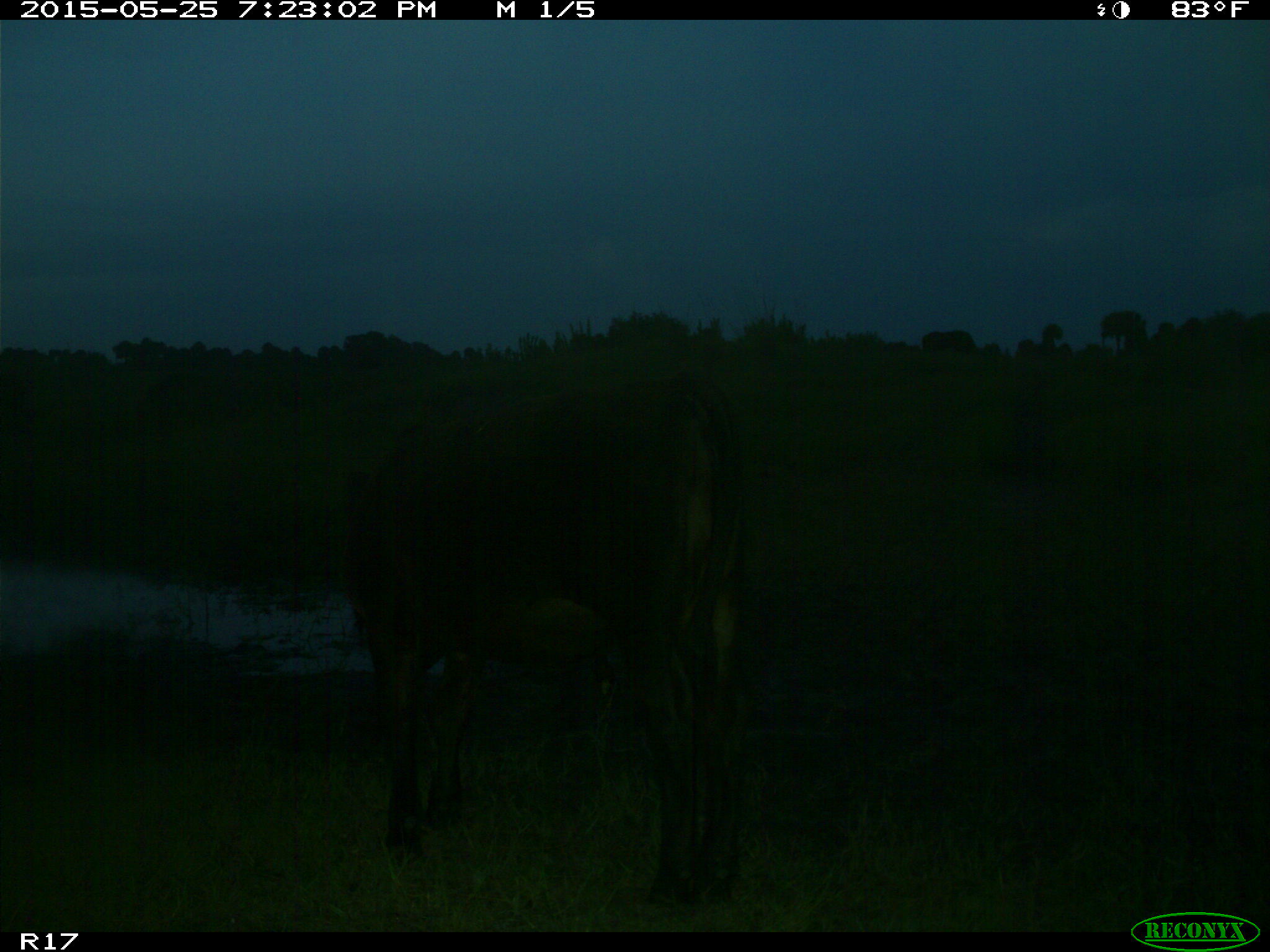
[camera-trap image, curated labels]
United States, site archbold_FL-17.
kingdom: Animalia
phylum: Chordata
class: Mammalia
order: Artiodactyla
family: Bovidae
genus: Bos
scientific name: Bos taurus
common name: domestic cow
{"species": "Bos taurus (domestic cow)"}